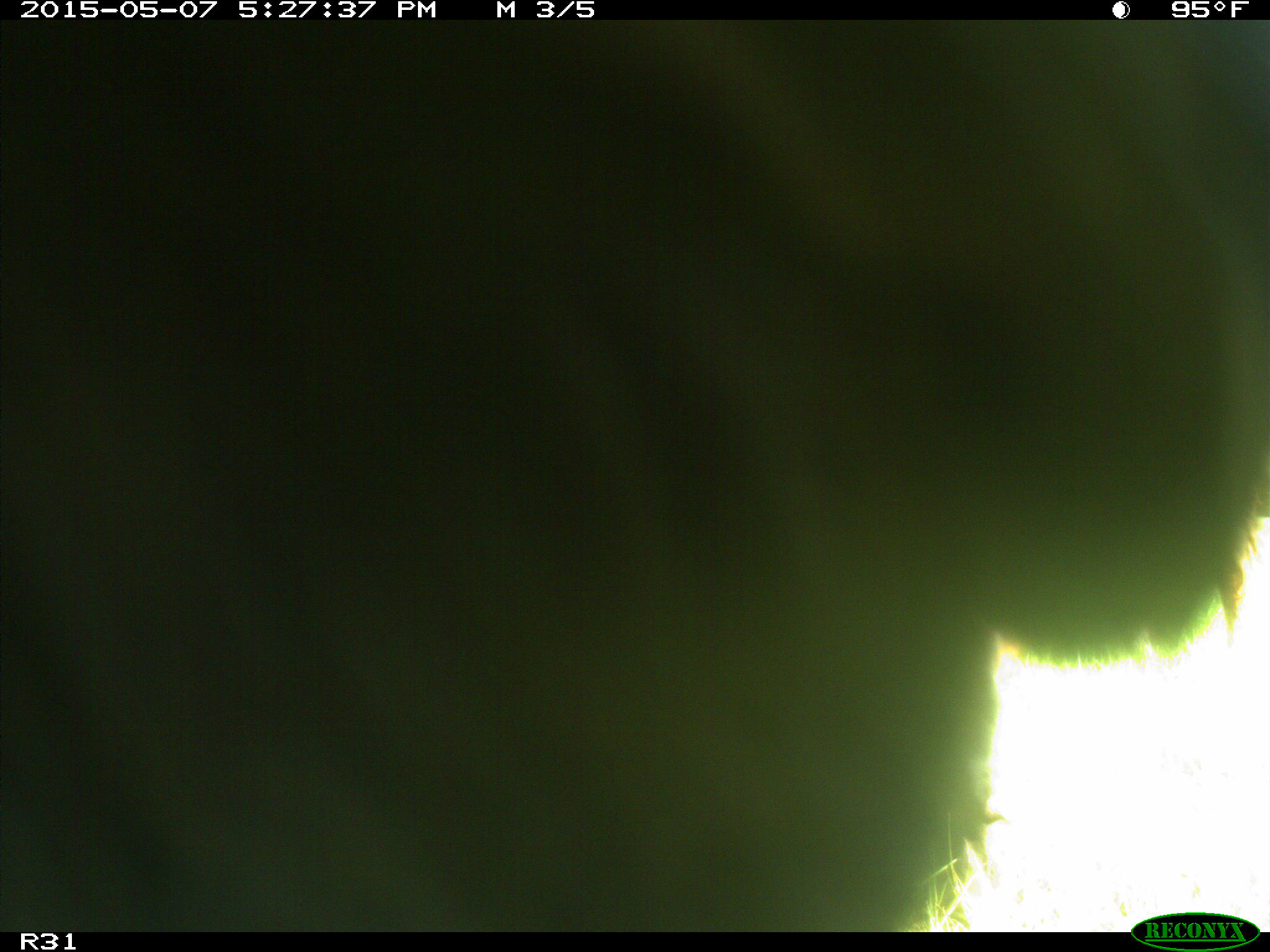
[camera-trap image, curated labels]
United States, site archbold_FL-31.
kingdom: Animalia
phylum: Chordata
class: Mammalia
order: Artiodactyla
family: Bovidae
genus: Bos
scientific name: Bos taurus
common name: domestic cow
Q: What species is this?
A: Bos taurus (domestic cow).